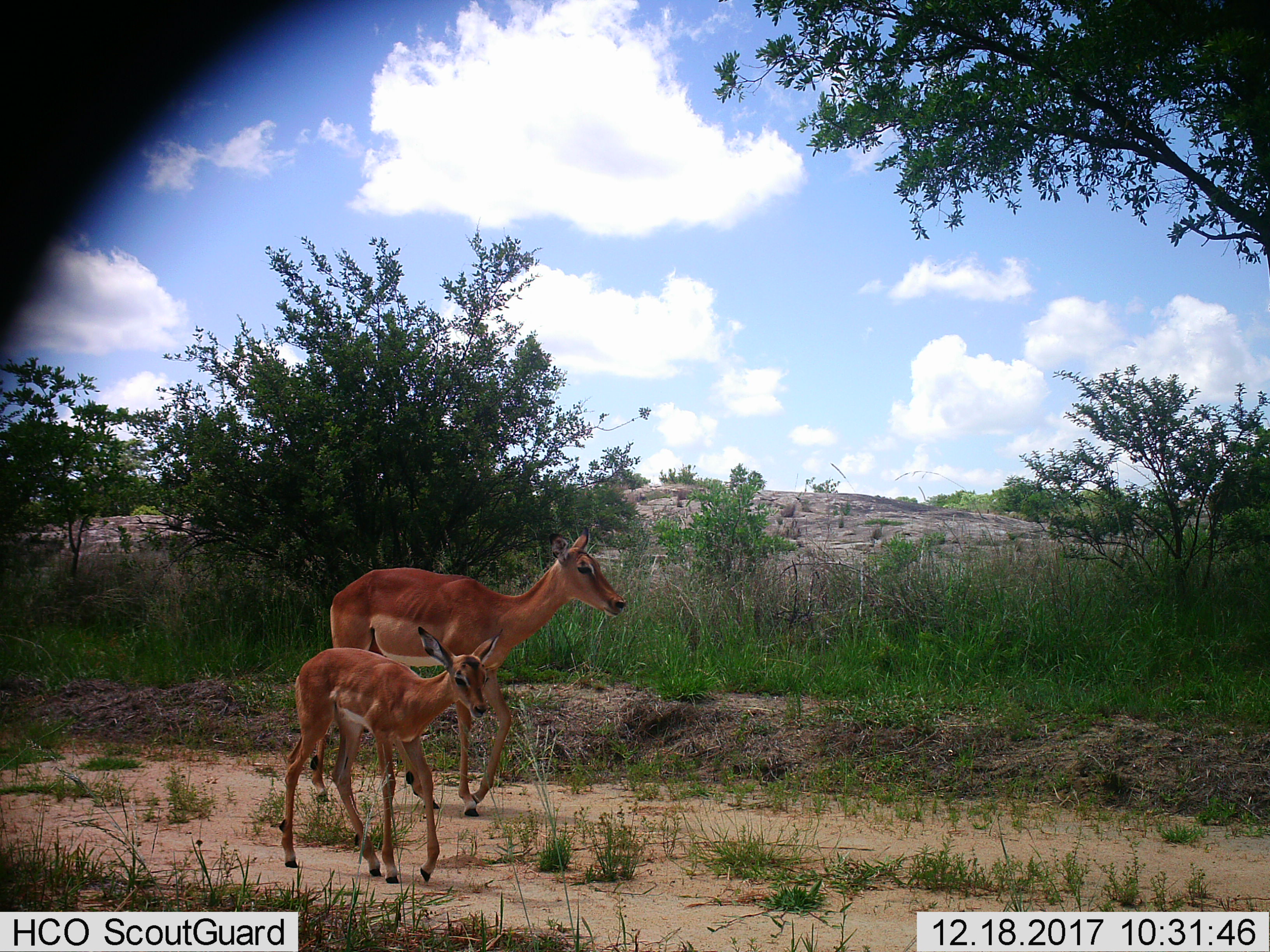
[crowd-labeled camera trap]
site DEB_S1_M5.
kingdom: Animalia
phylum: Chordata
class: Mammalia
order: Artiodactyla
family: Bovidae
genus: Aepyceros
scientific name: Aepyceros melampus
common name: impala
Impala (Aepyceros melampus), count 2. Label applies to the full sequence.